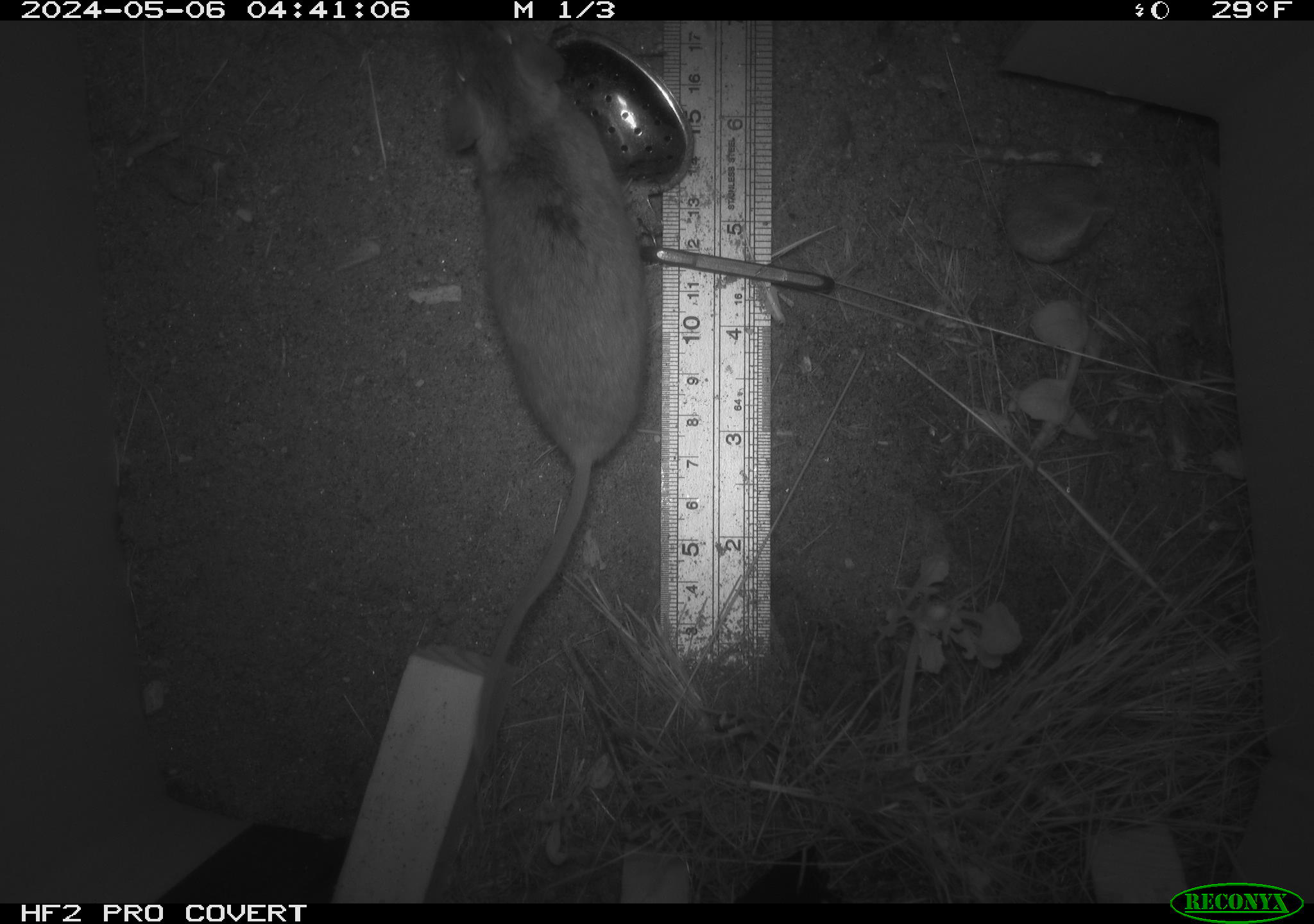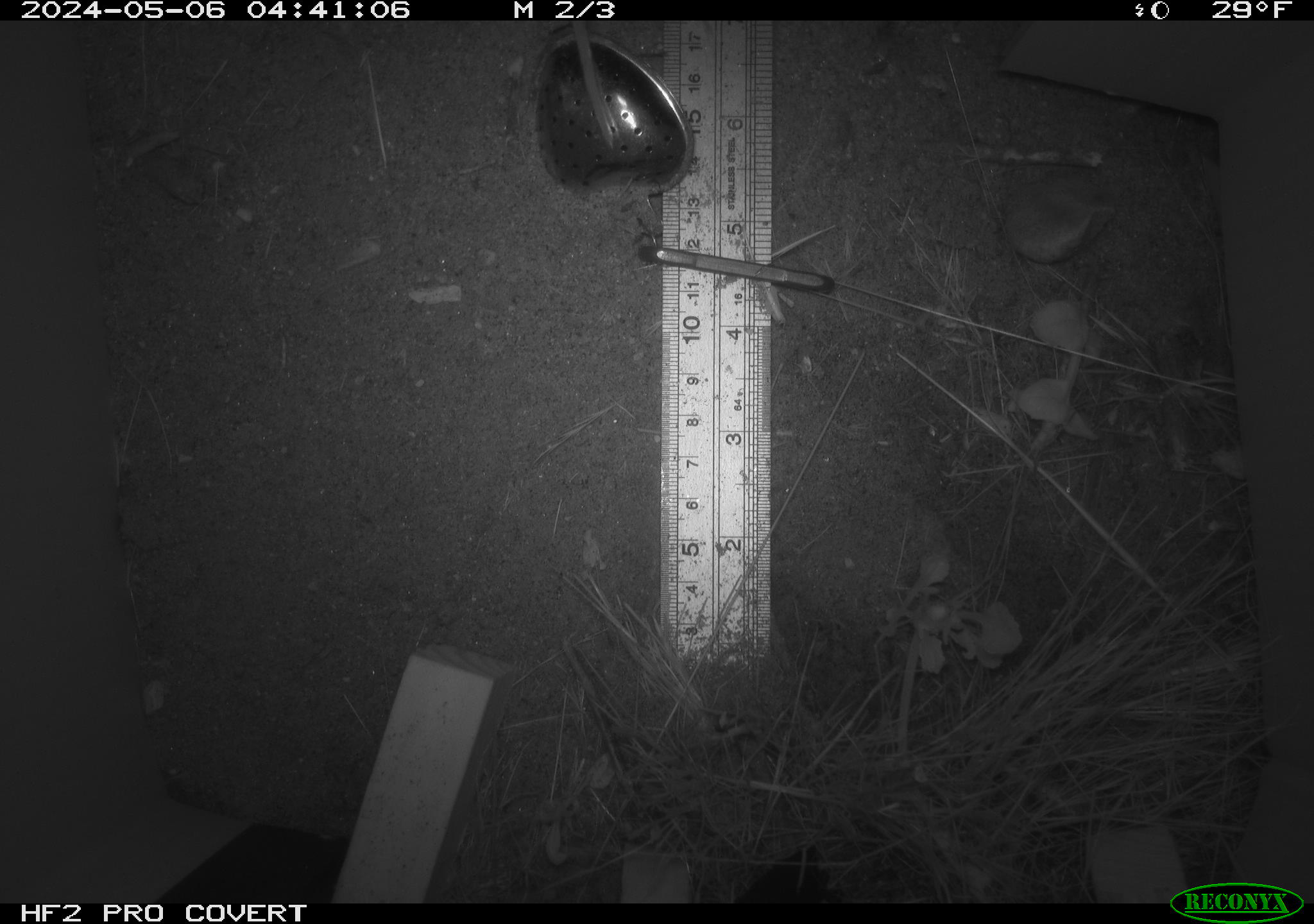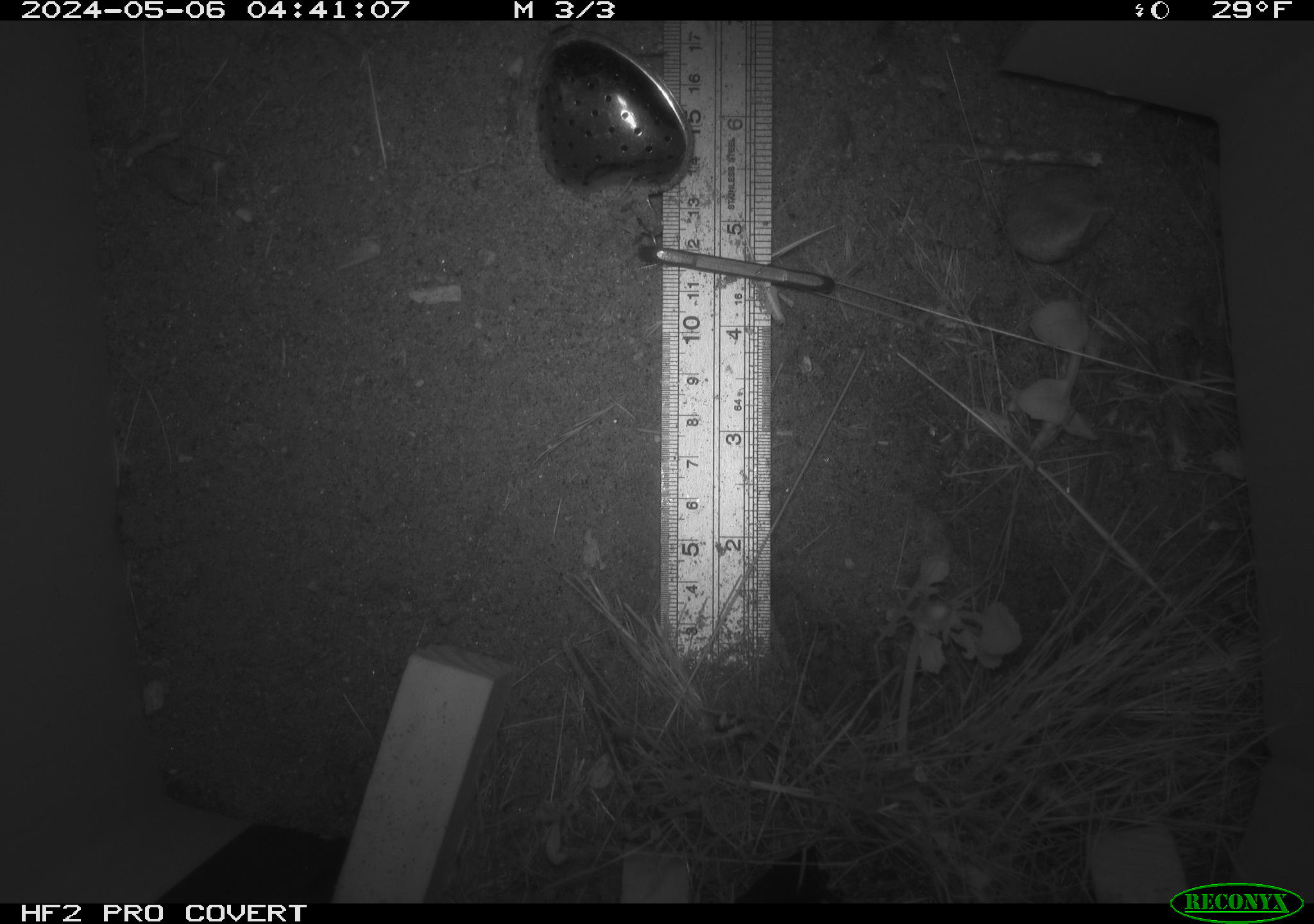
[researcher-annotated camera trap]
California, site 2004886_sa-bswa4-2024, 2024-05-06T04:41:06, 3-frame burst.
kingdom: Animalia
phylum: Chordata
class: Mammalia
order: Rodentia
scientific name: Rodentia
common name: mouse species